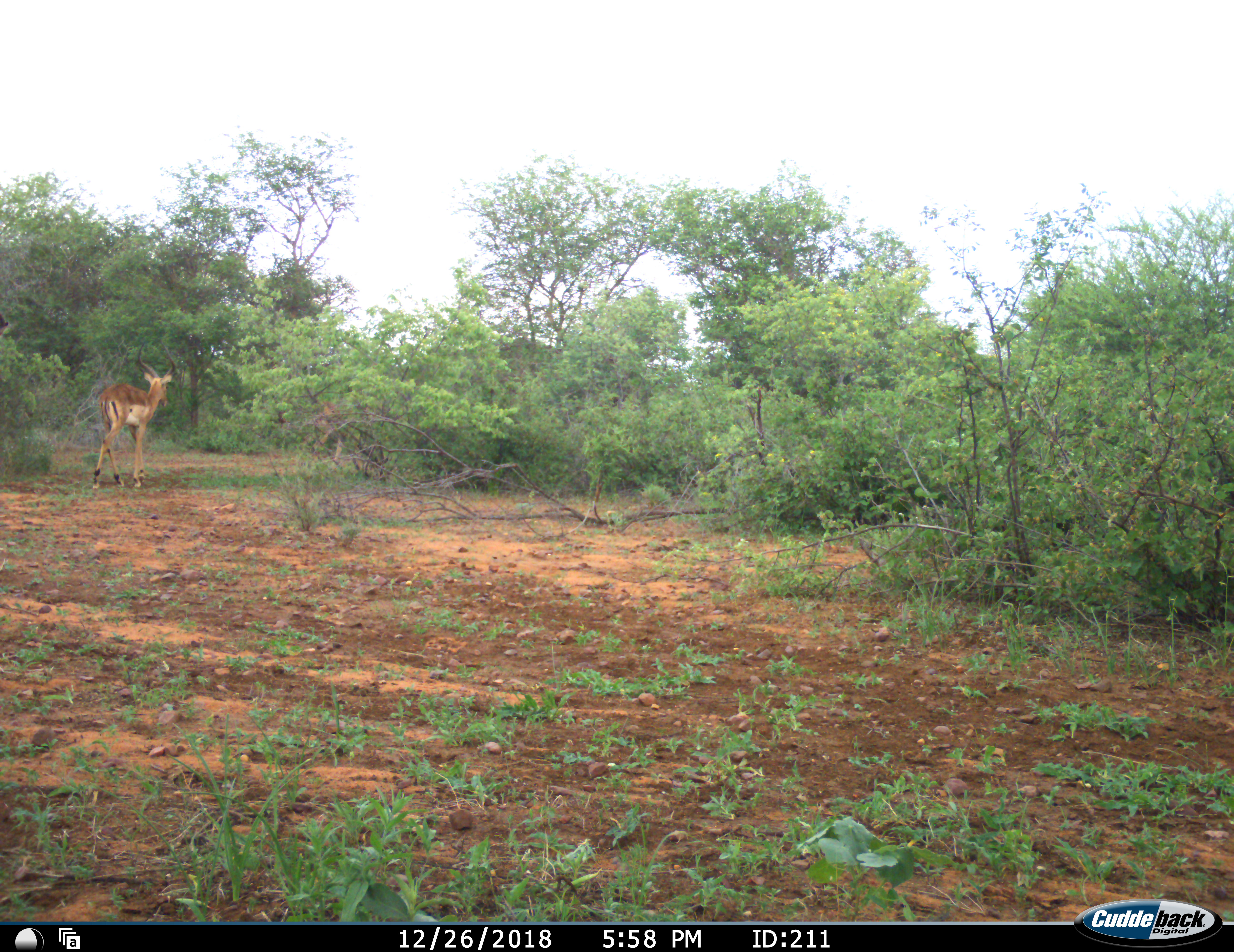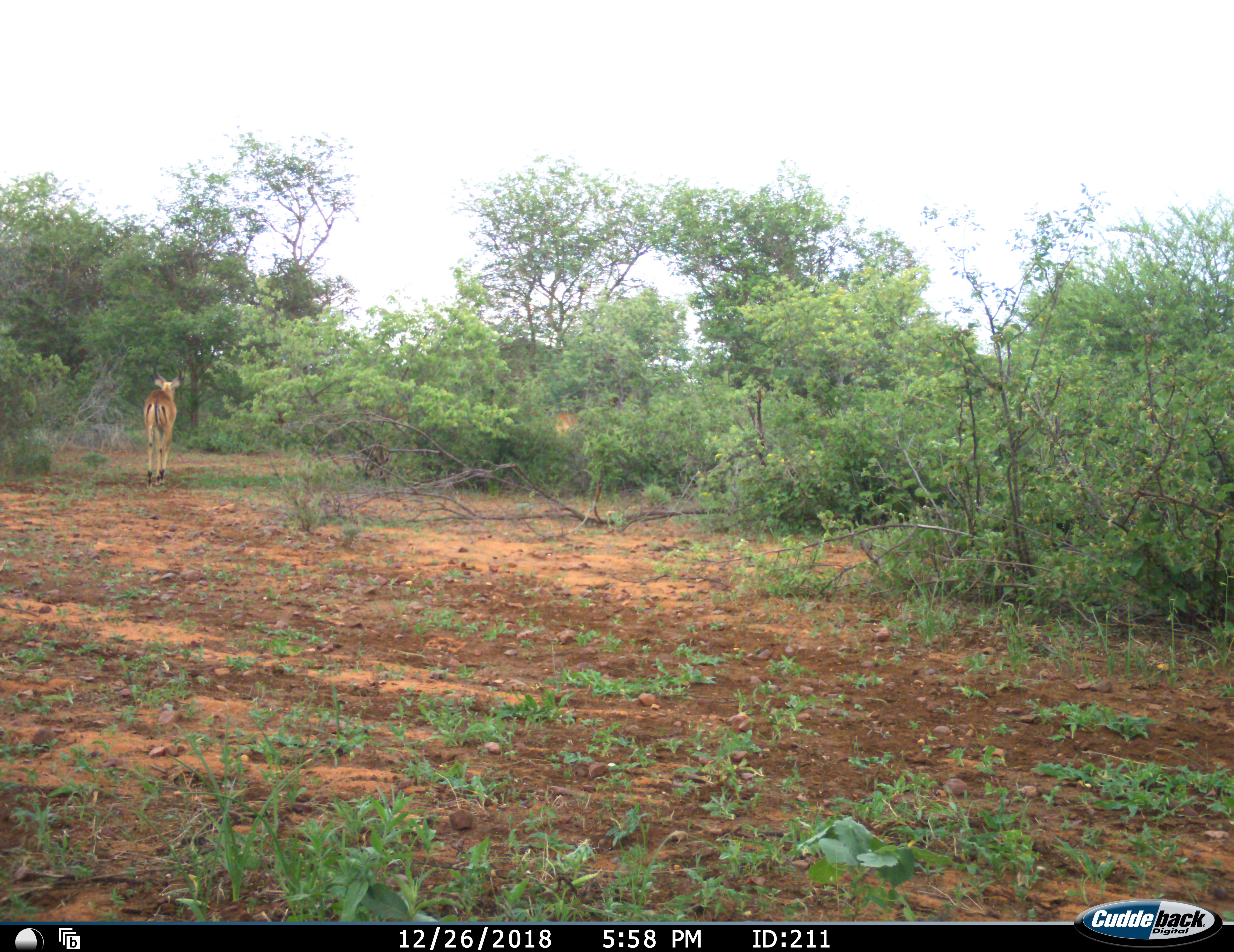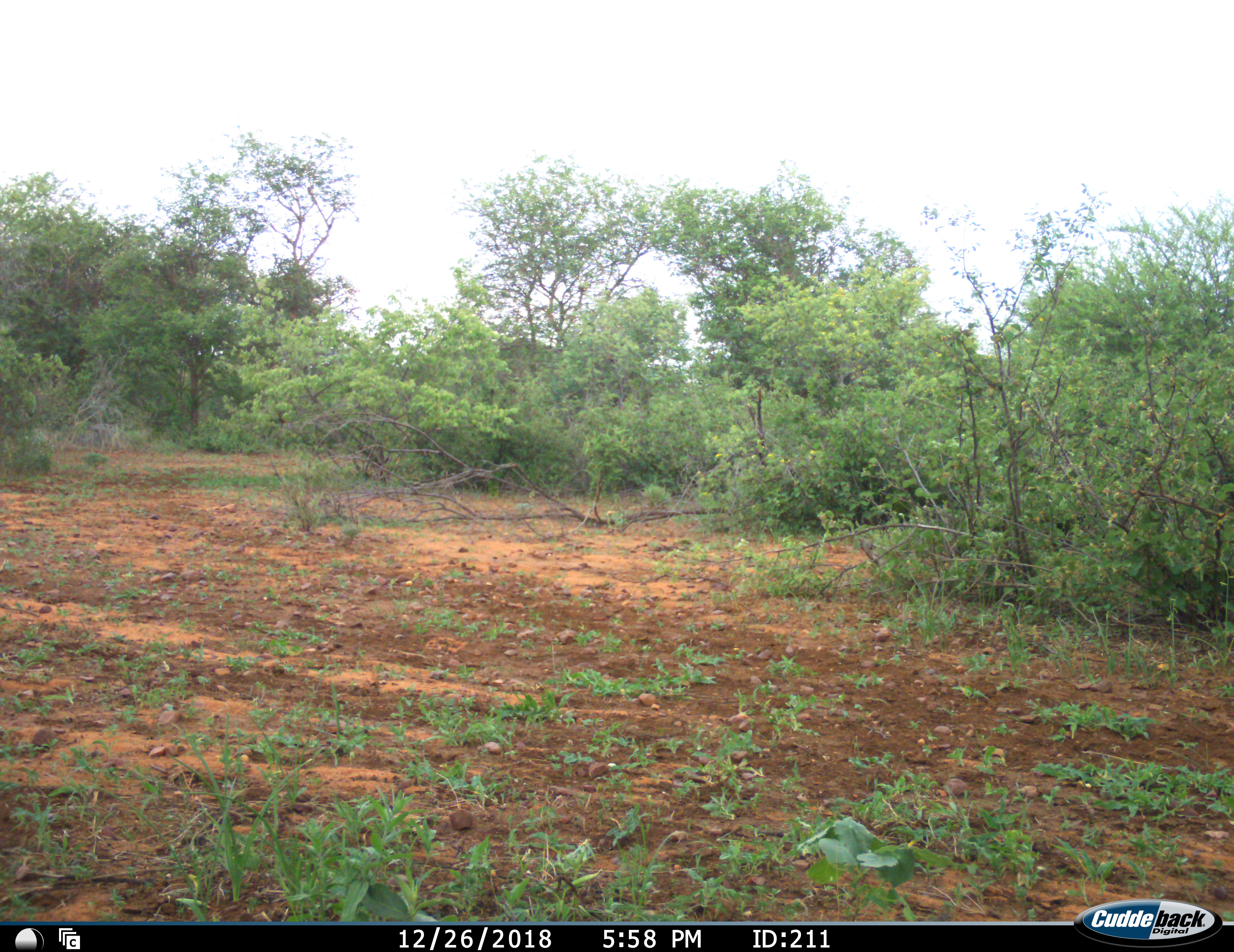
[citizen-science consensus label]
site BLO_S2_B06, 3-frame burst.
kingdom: Animalia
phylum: Chordata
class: Mammalia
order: Artiodactyla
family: Bovidae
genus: Aepyceros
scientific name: Aepyceros melampus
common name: impala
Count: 2.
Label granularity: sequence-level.